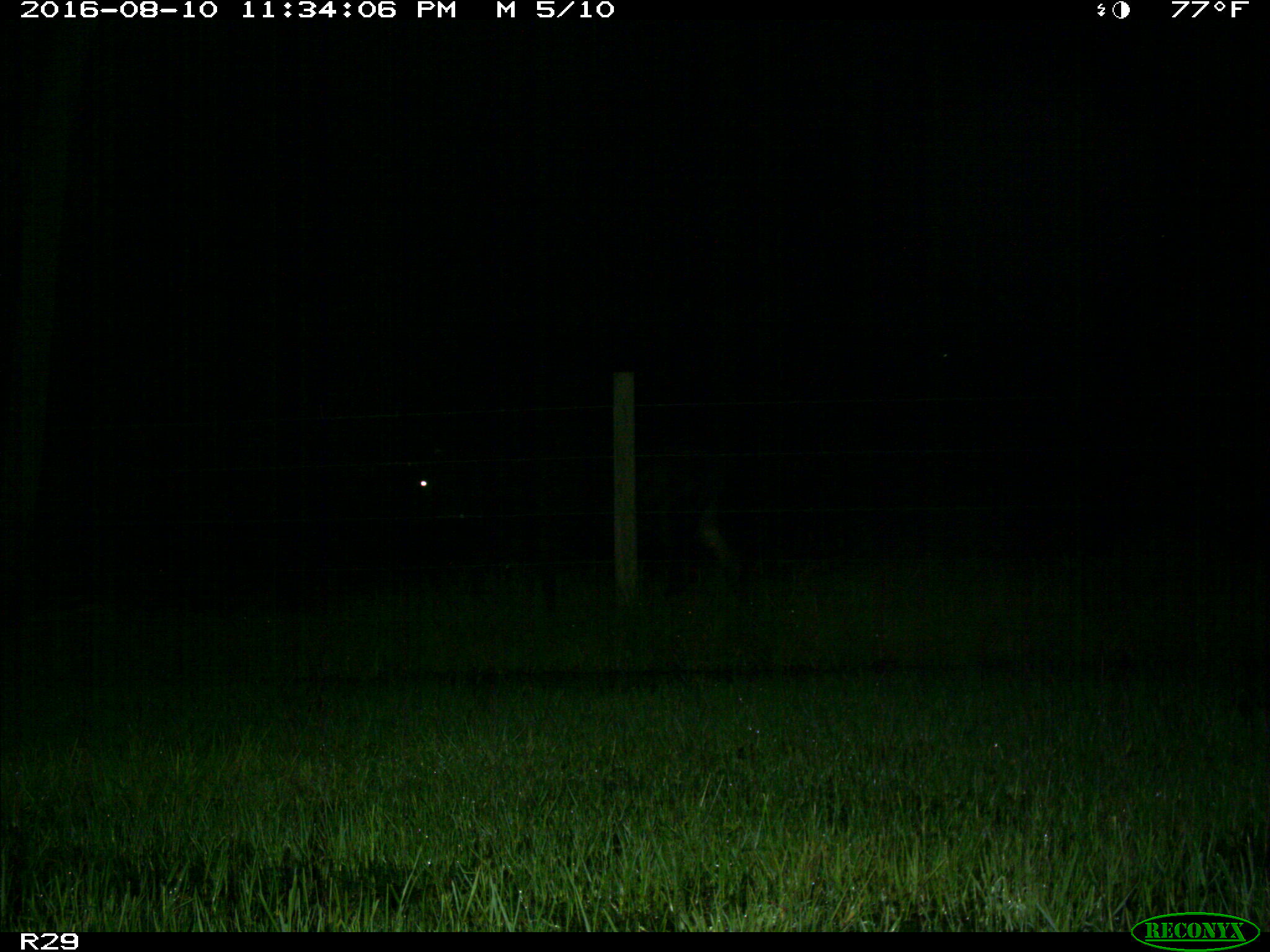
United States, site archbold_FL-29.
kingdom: Animalia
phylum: Chordata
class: Mammalia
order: Artiodactyla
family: Bovidae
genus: Bos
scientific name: Bos taurus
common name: domestic cow